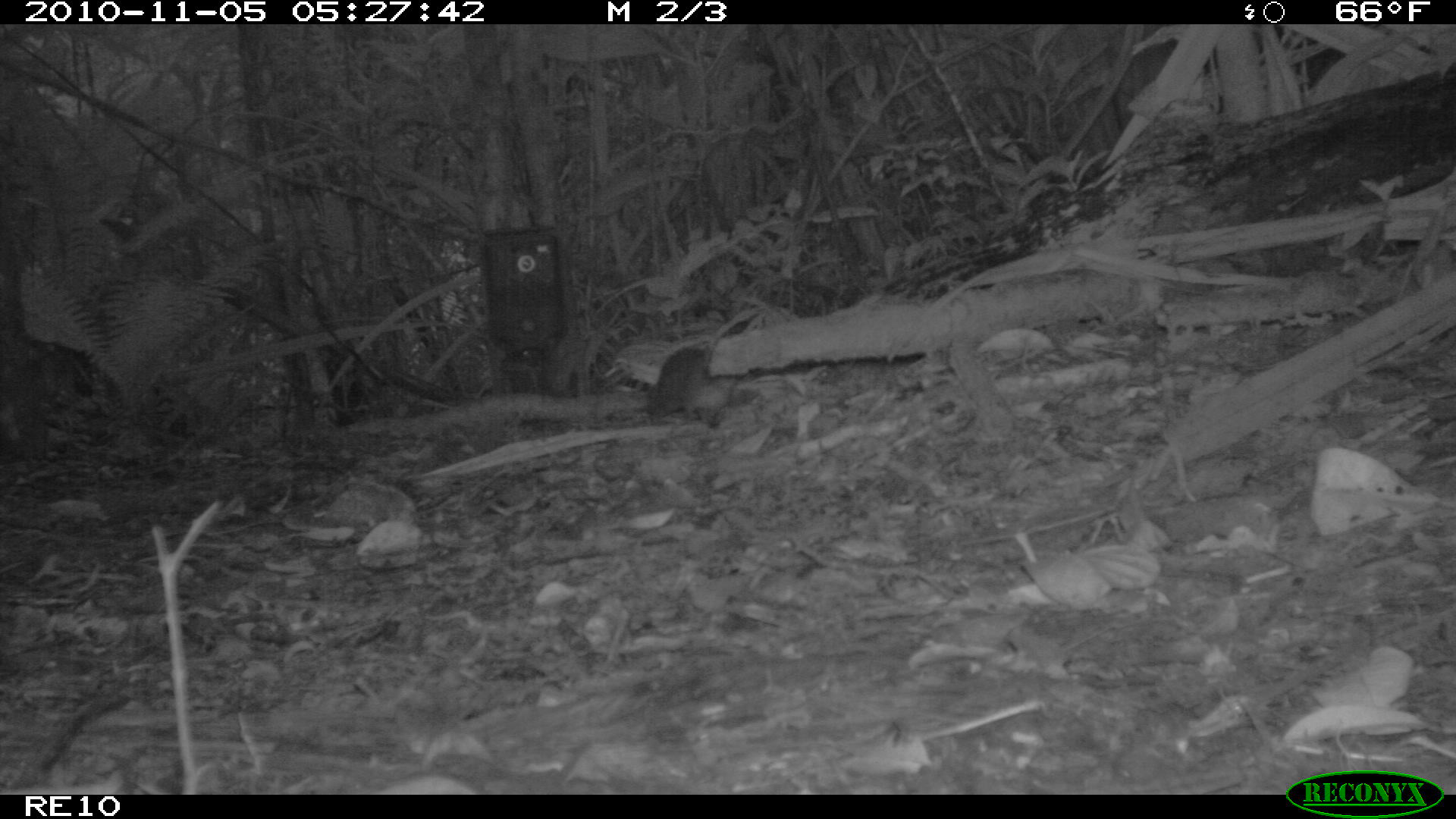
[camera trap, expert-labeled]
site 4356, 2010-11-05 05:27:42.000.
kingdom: Animalia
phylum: Chordata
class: Mammalia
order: Rodentia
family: Muridae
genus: Rattus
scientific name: Rattus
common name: rodent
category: unknown rat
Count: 1.